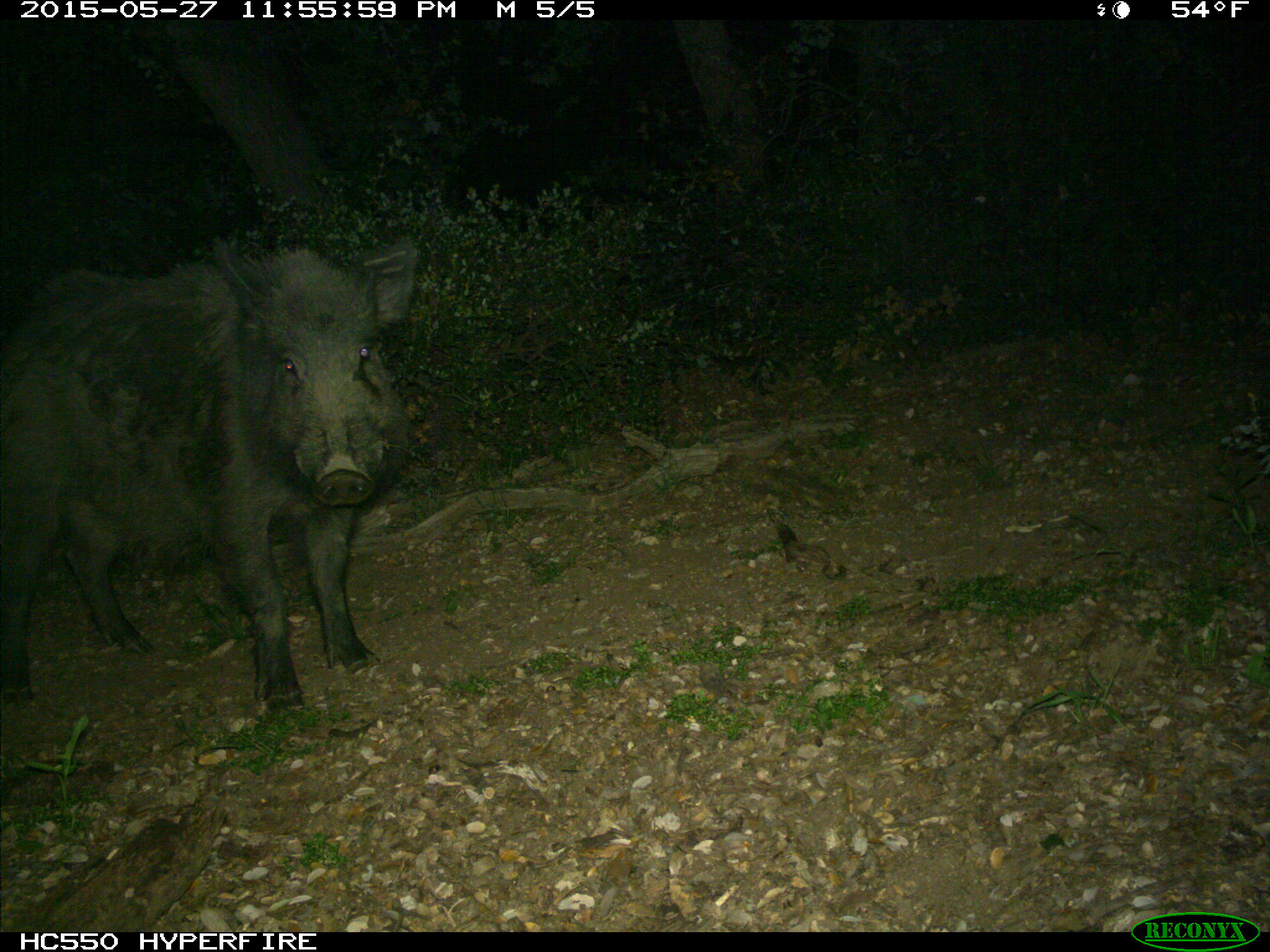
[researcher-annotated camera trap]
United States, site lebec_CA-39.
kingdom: Animalia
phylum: Chordata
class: Mammalia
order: Artiodactyla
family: Suidae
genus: Sus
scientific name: Sus scrofa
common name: wild boar